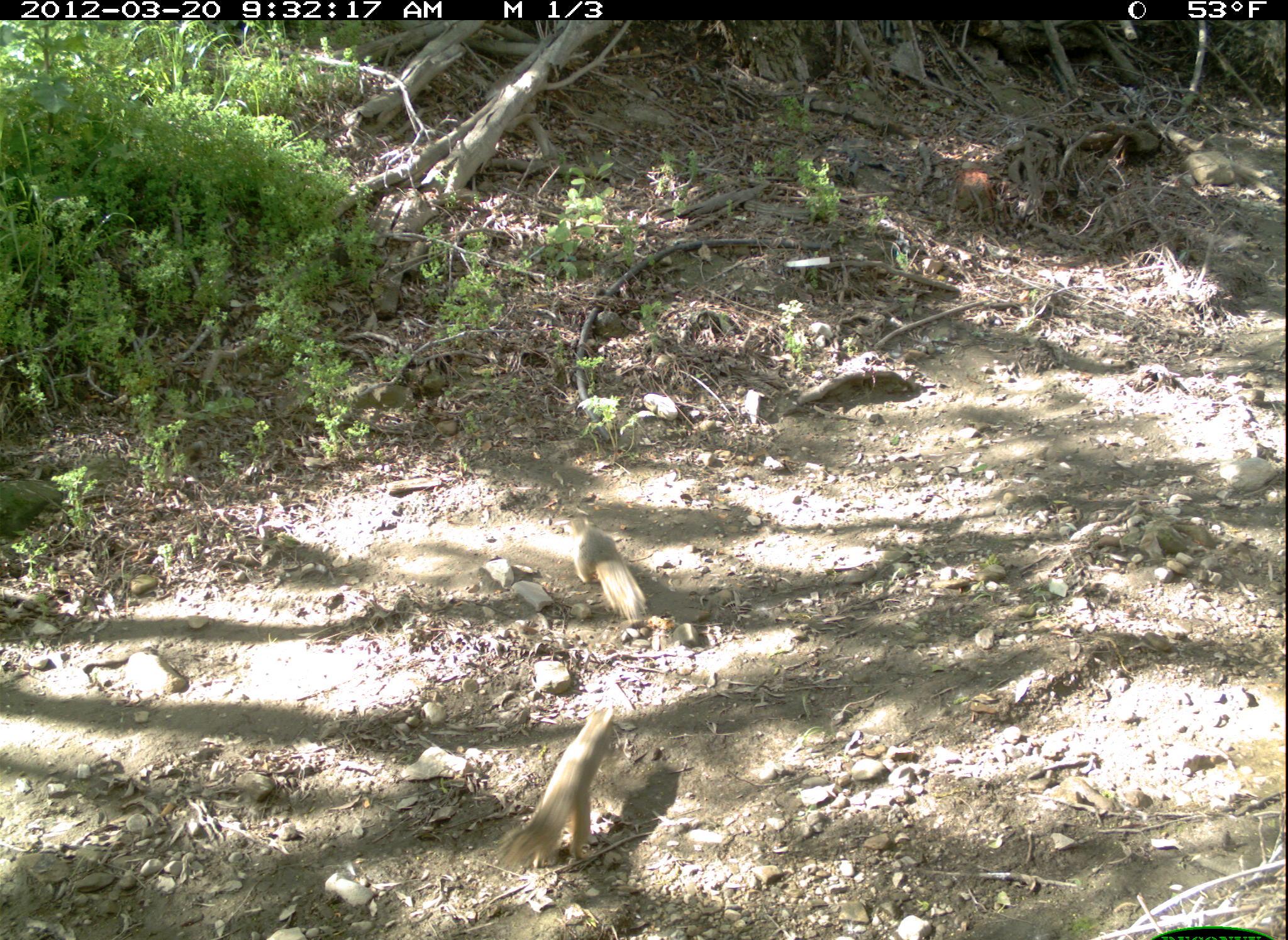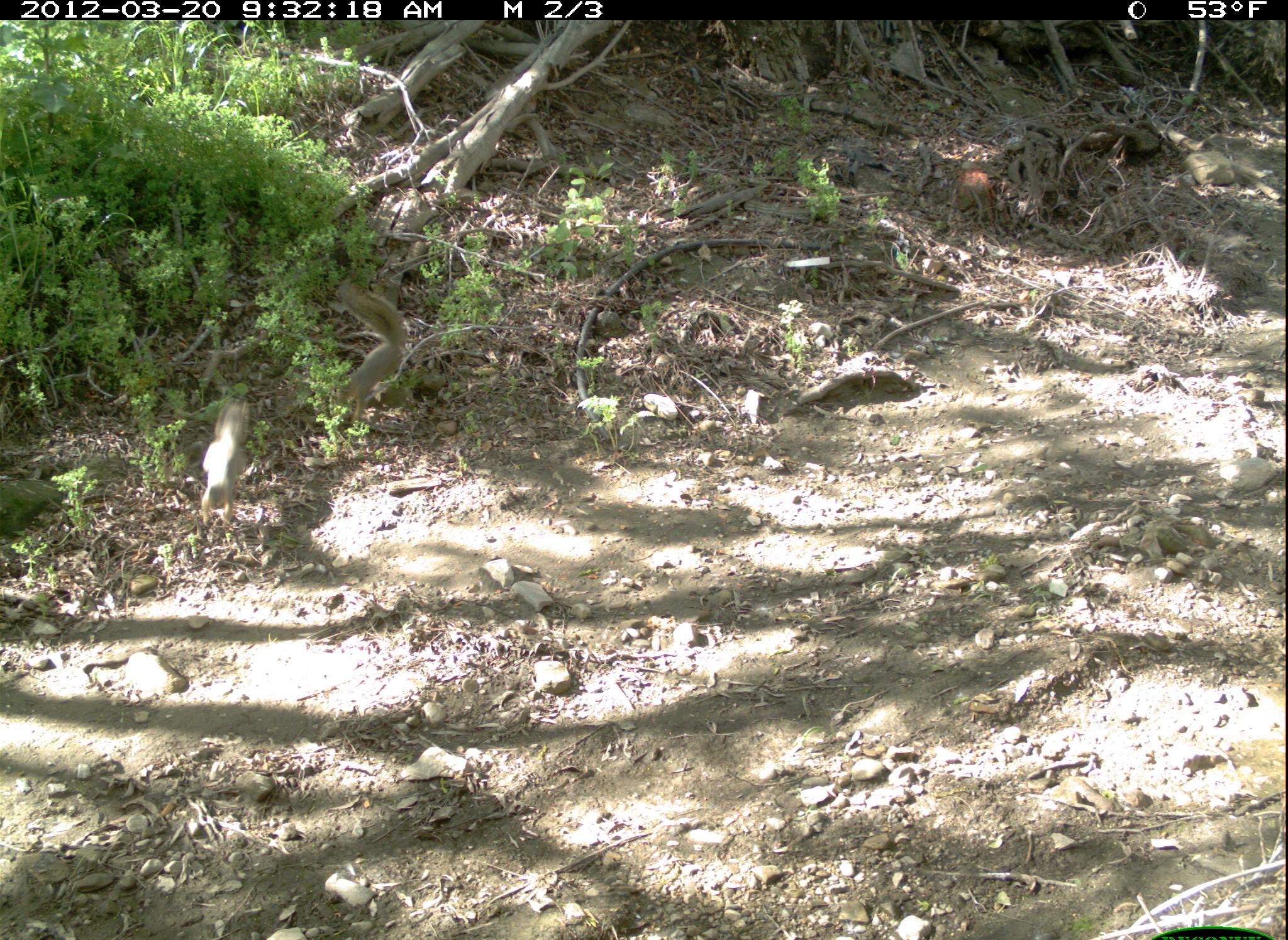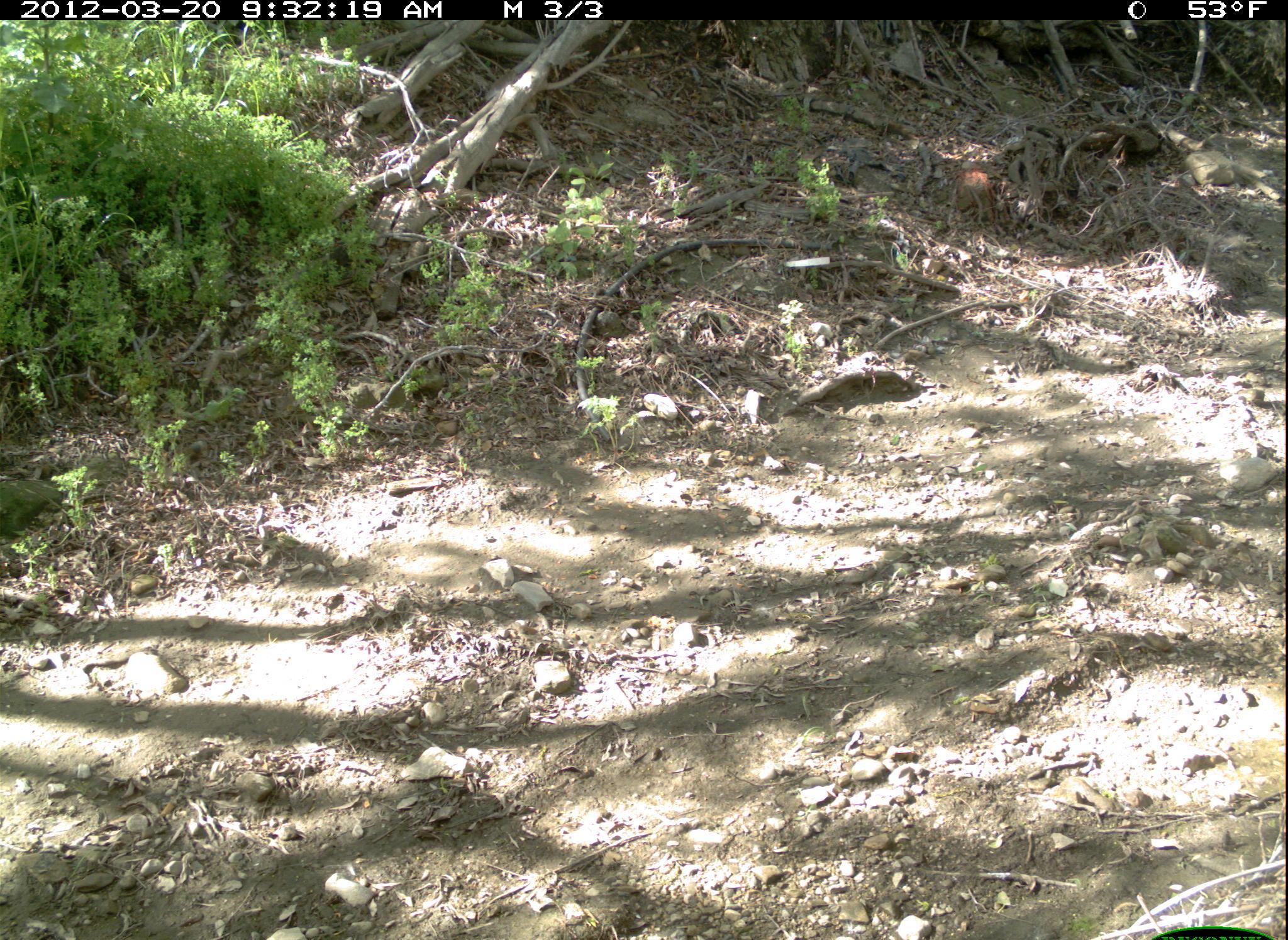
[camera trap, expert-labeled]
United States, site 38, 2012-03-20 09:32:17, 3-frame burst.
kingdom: Animalia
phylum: Chordata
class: Mammalia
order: Rodentia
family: Sciuridae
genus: Sciurus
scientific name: Sciurus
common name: squirrel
Squirrel (Sciurus).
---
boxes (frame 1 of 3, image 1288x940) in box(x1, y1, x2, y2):
squirrel: box(554, 506, 663, 631)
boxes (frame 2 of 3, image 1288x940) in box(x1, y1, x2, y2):
squirrel: box(318, 275, 415, 432); box(192, 387, 265, 537)